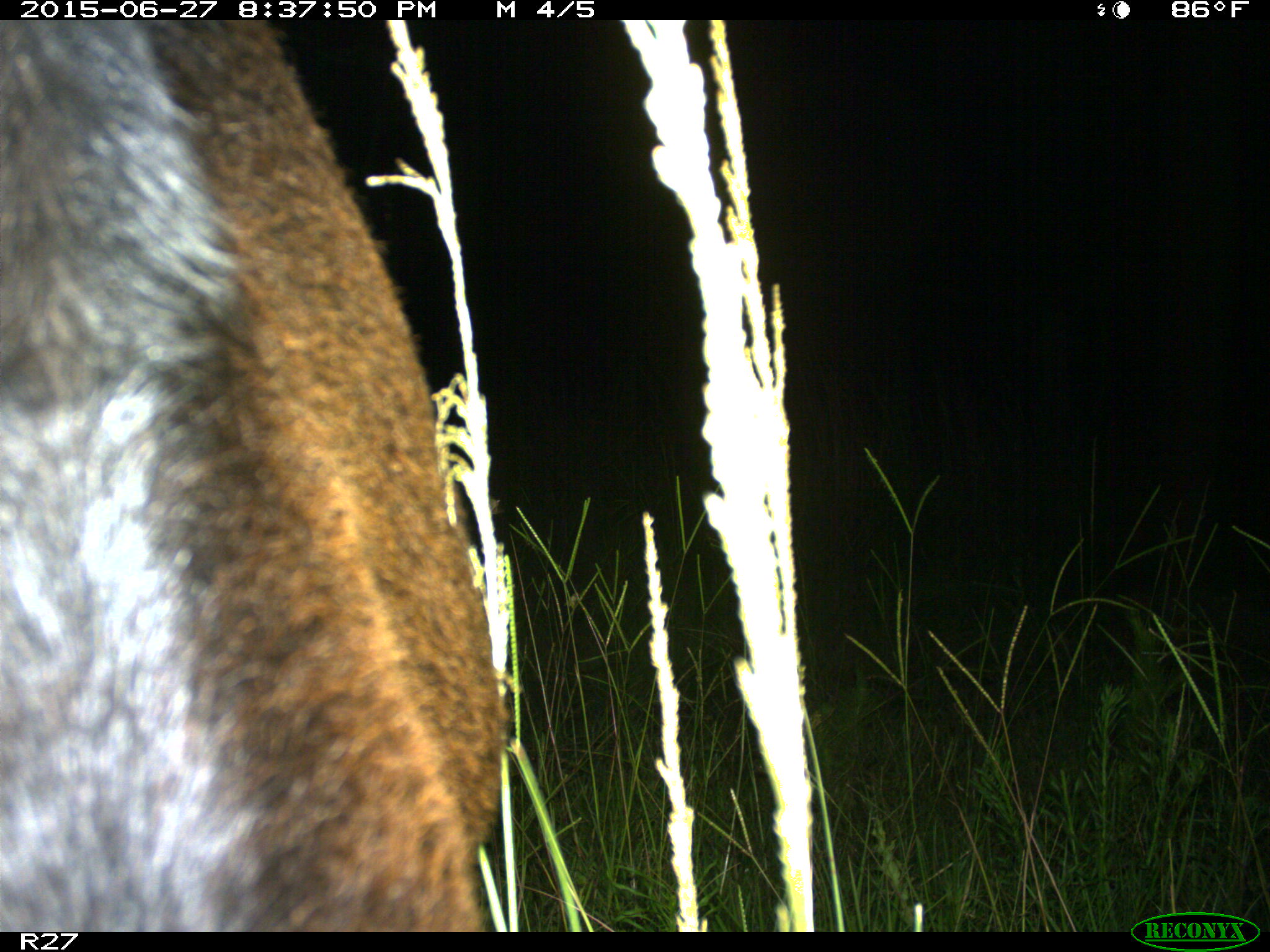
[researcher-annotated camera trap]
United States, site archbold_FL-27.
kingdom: Animalia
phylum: Chordata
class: Mammalia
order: Artiodactyla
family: Bovidae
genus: Bos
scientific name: Bos taurus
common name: domestic cow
Bos taurus (domestic cow).